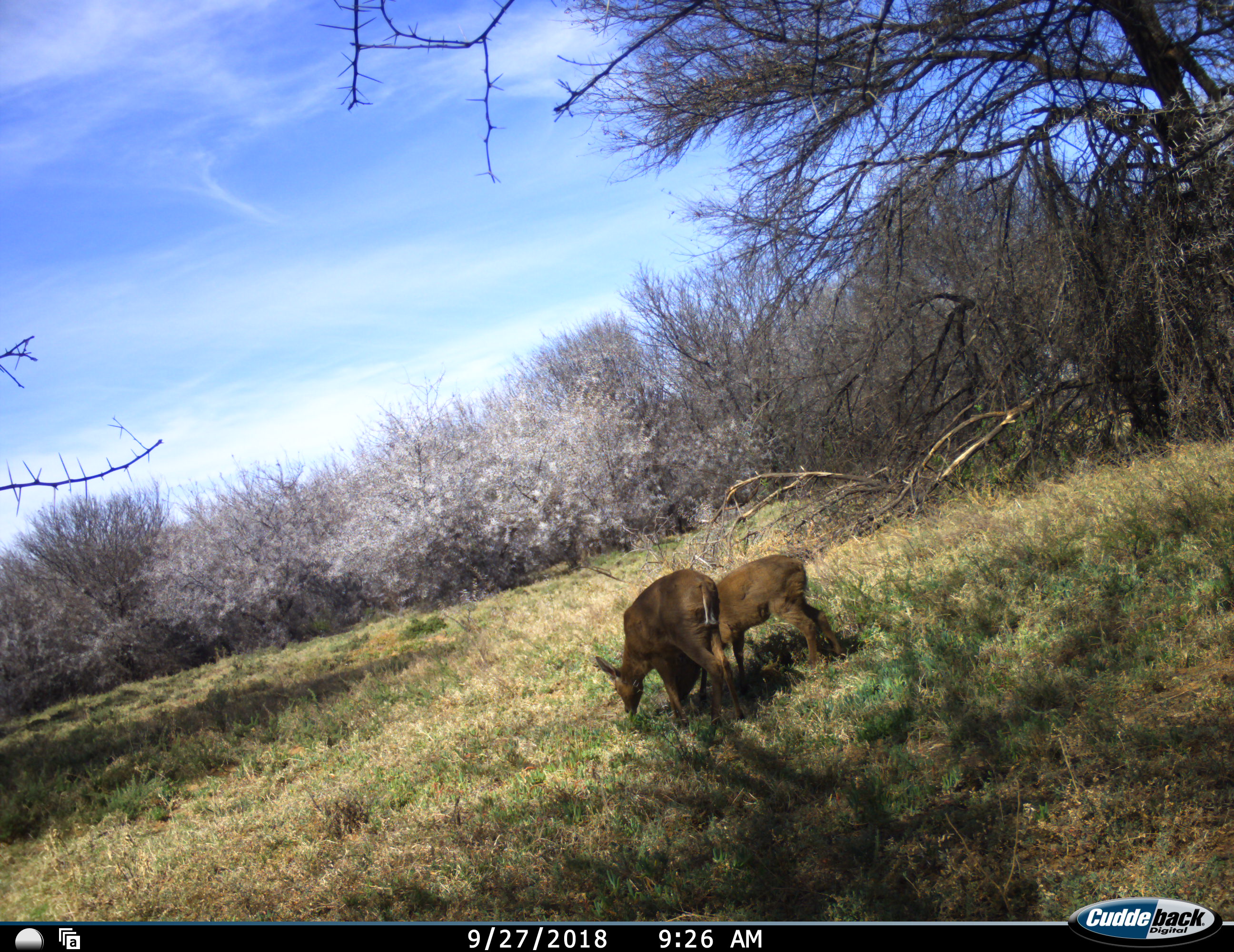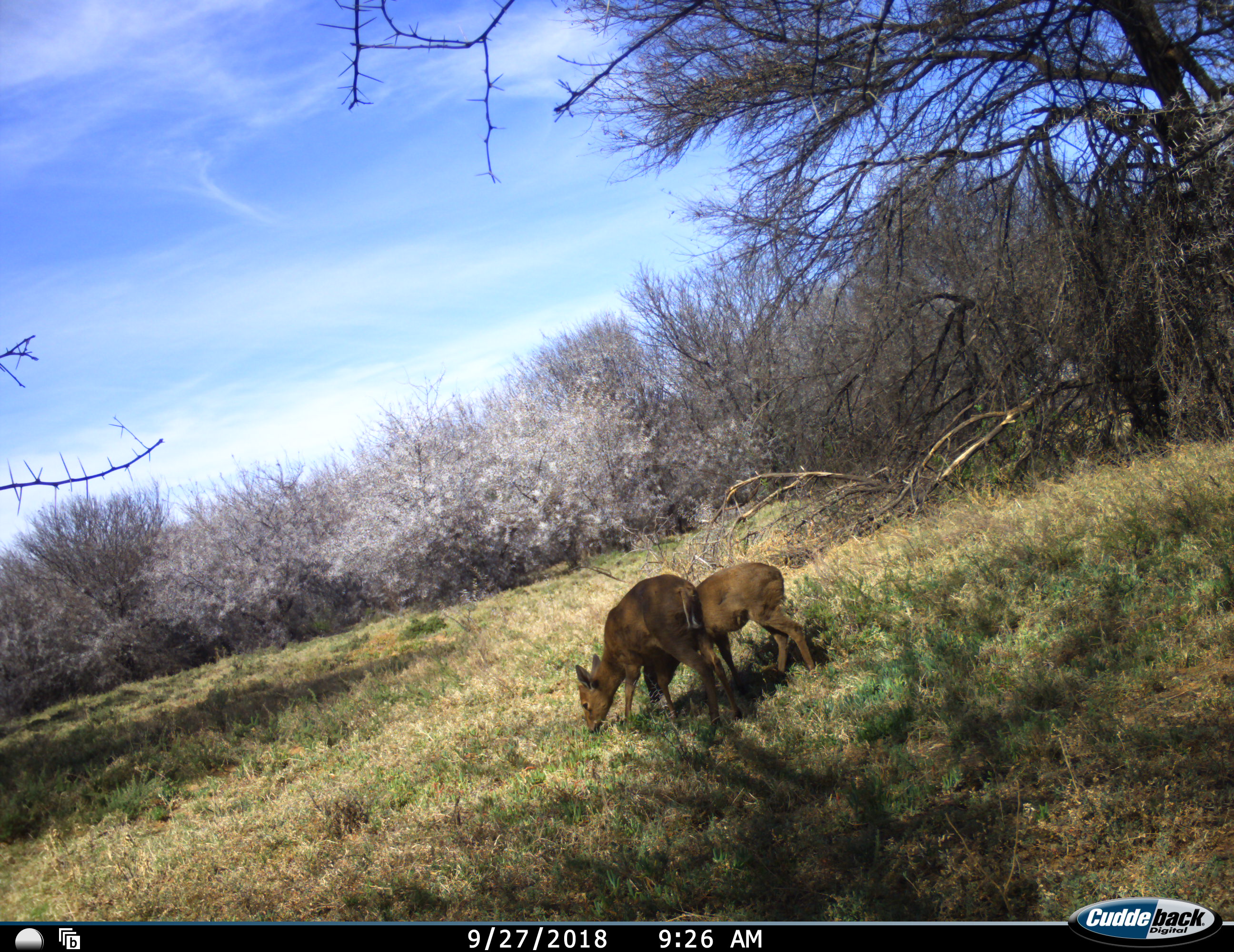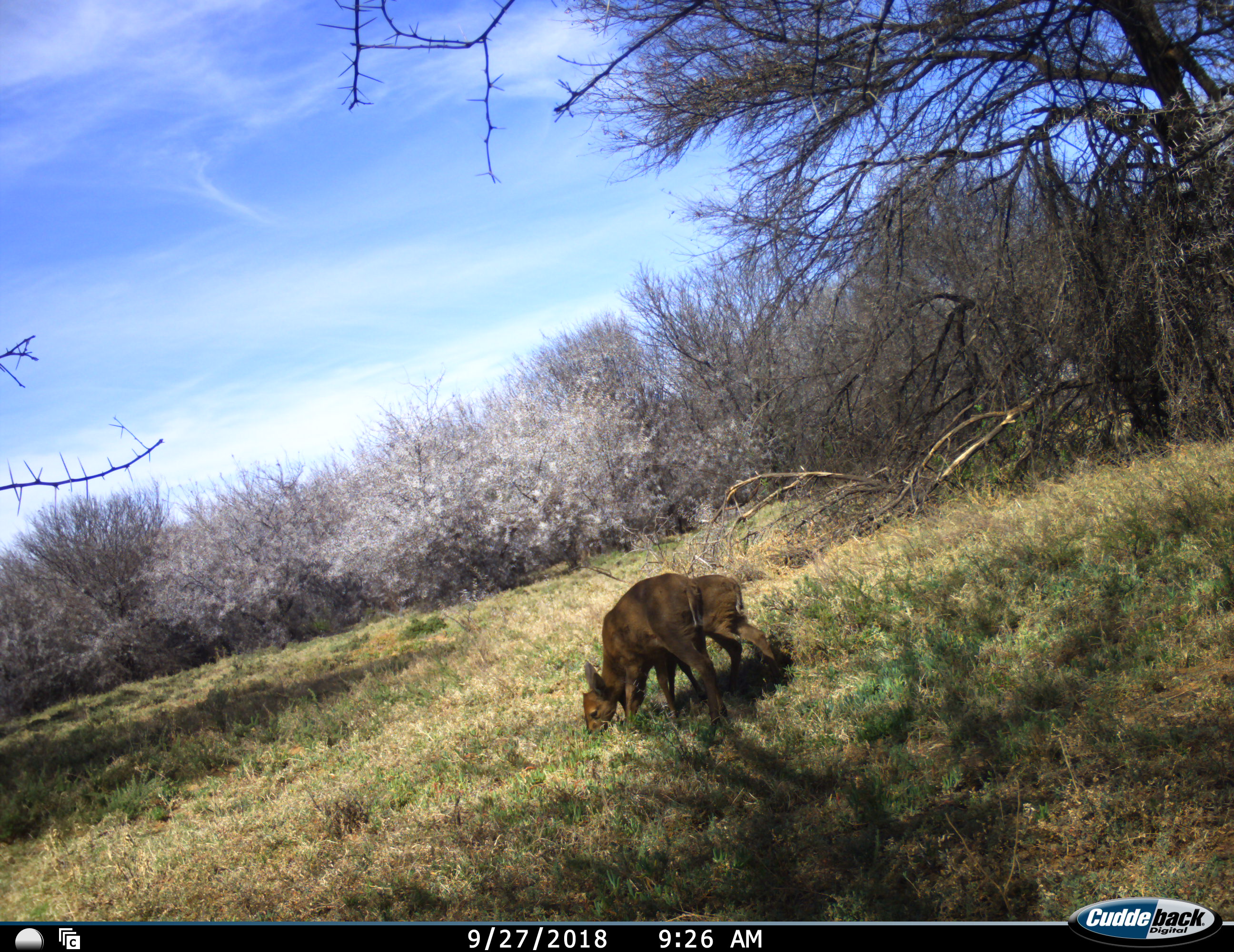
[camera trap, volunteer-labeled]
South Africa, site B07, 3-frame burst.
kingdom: Animalia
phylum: Chordata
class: Mammalia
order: Artiodactyla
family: Bovidae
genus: Sylvicapra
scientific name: Sylvicapra grimmia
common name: common grey duiker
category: duikercommongrey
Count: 2.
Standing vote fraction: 0%.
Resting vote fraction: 0%.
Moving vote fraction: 33%.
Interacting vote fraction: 17%.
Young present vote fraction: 50%.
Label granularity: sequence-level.